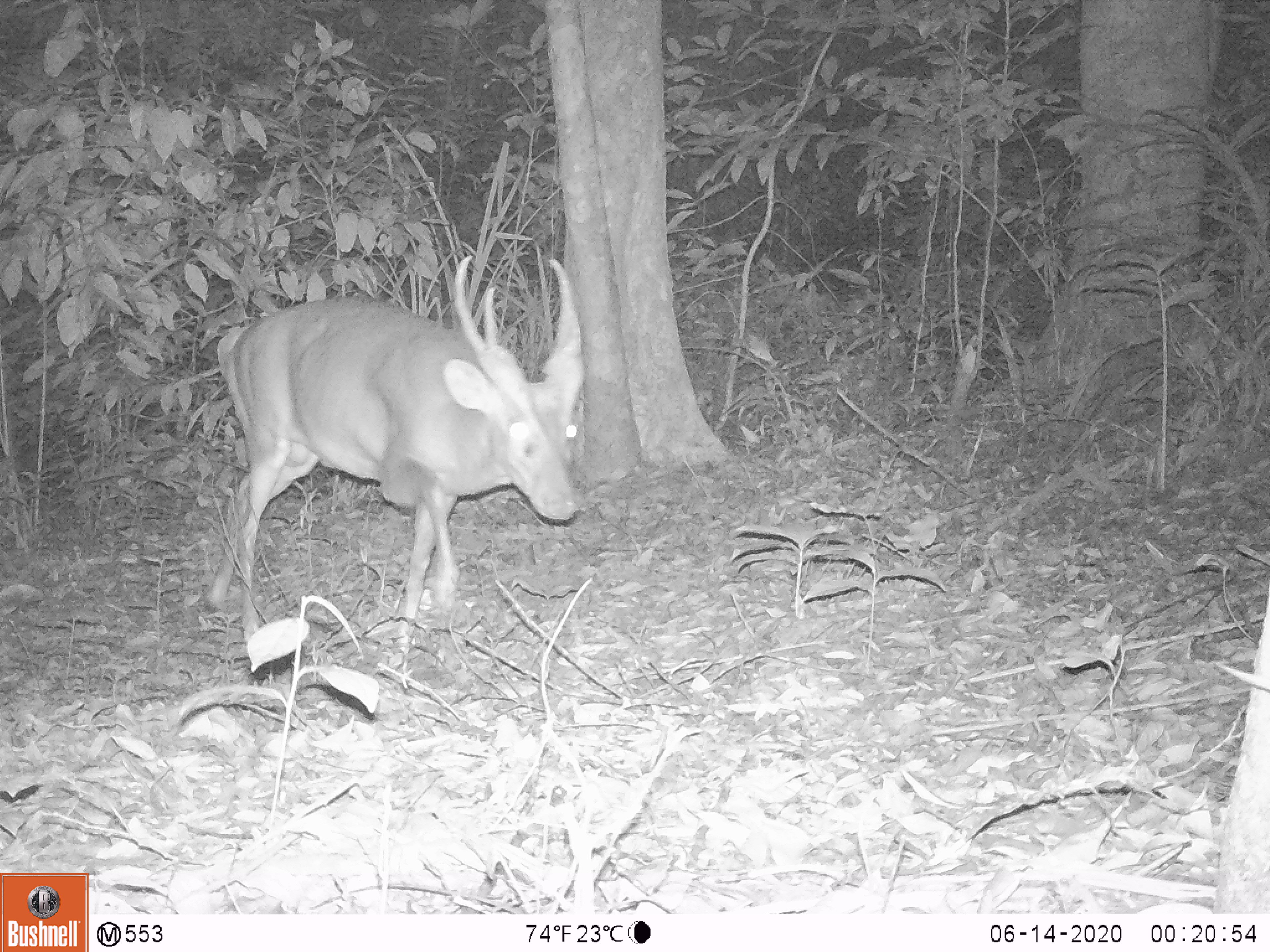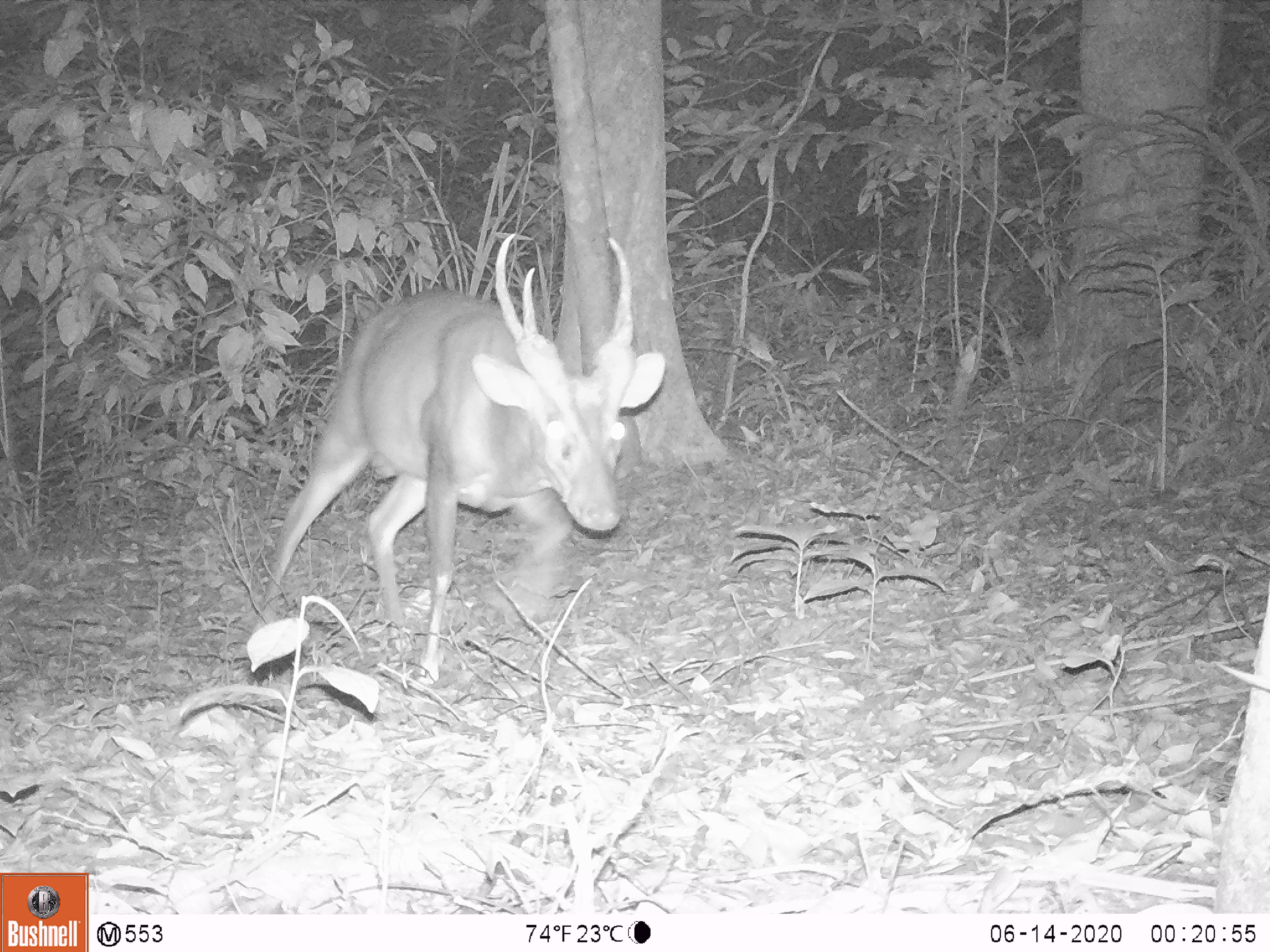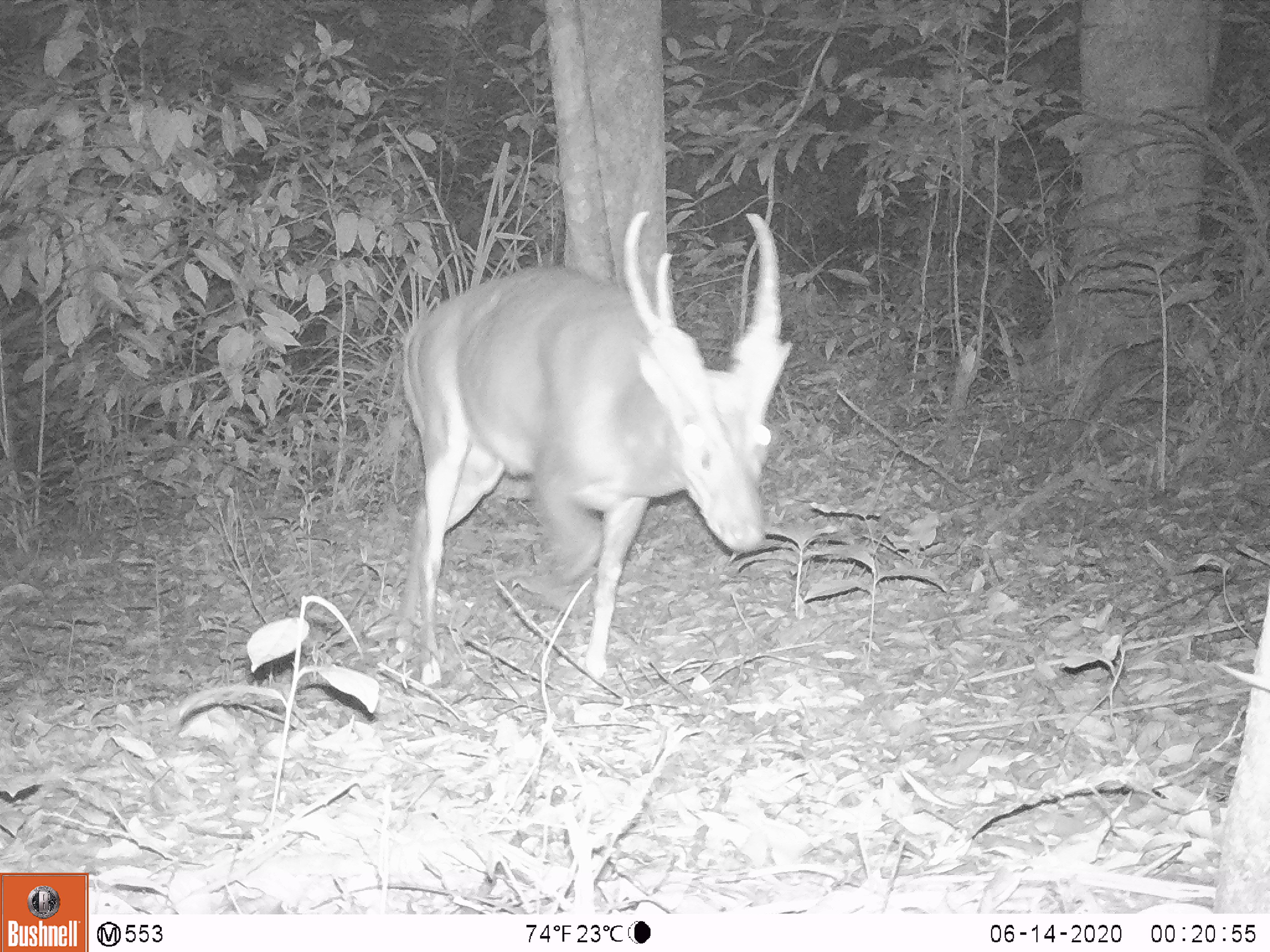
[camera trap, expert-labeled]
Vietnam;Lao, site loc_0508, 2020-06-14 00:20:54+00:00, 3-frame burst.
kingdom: Animalia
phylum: Chordata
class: Mammalia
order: Artiodactyla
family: Cervidae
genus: Muntiacus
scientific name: Muntiacus vuquangensis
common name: large-antlered muntjac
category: large antlered muntjac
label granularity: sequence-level